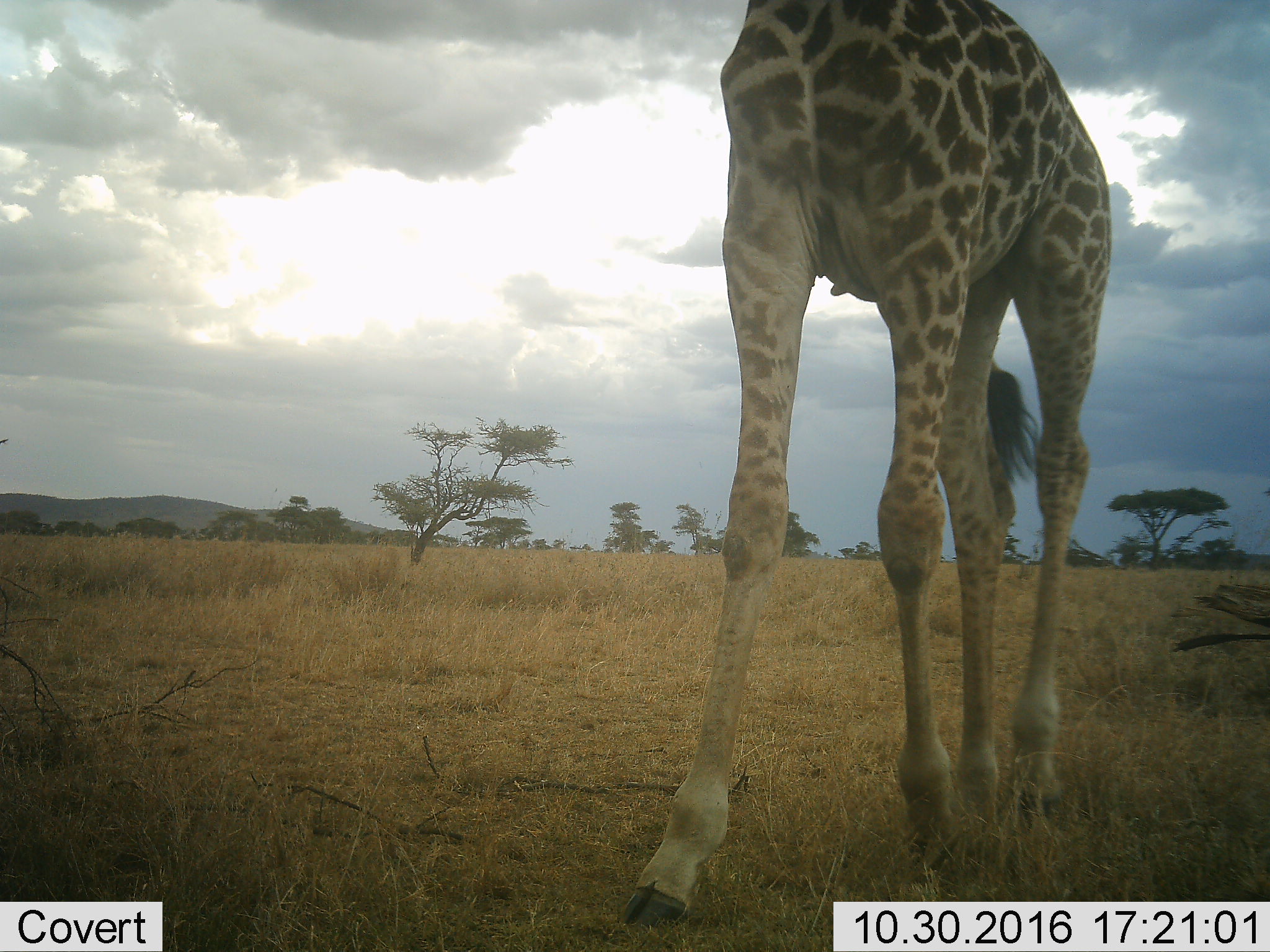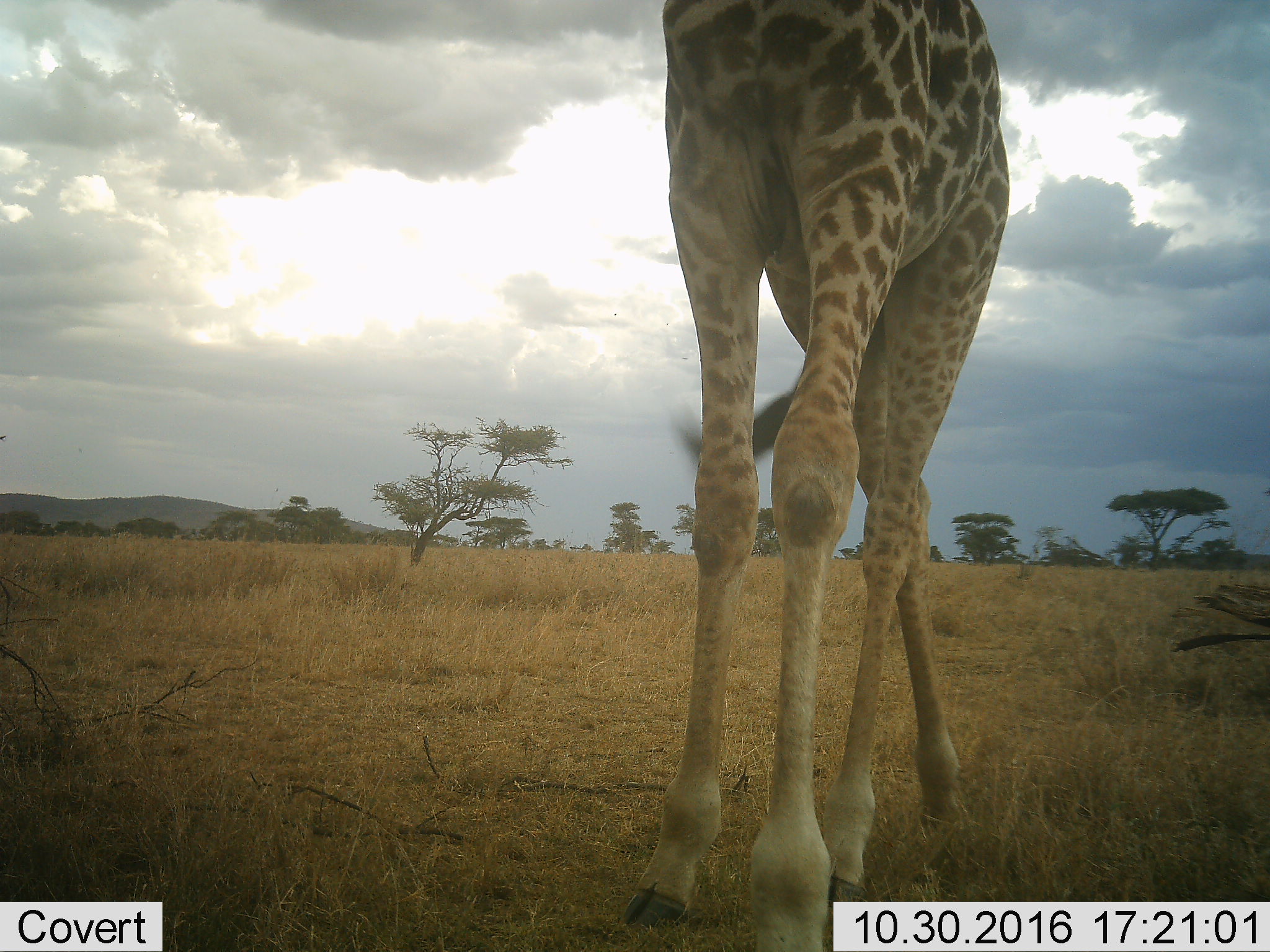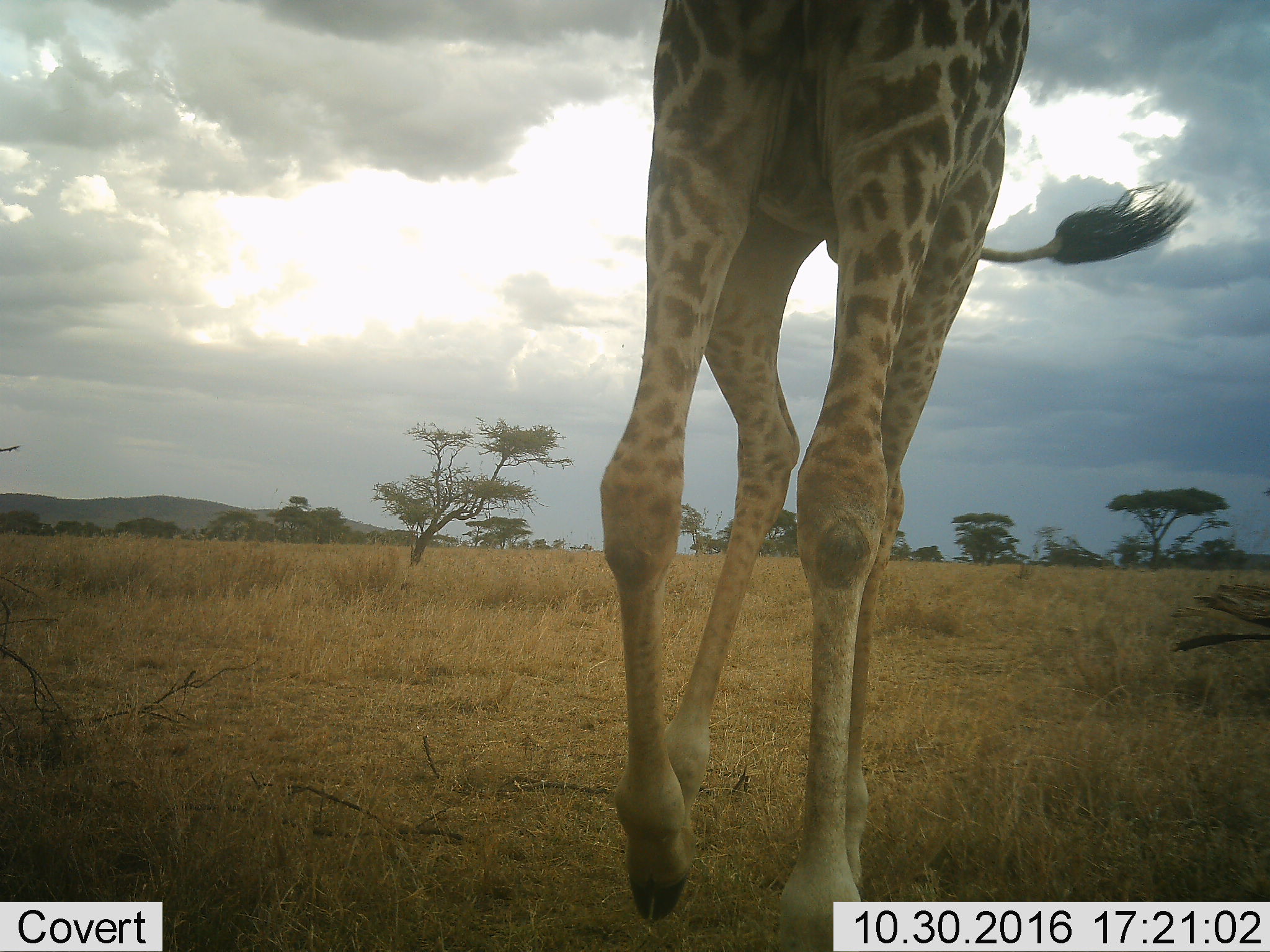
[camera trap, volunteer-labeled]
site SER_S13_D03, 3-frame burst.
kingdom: Animalia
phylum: Chordata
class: Mammalia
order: Artiodactyla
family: Giraffidae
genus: Giraffa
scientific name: Giraffa camelopardalis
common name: giraffe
Giraffe (Giraffa camelopardalis), count 1. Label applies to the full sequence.